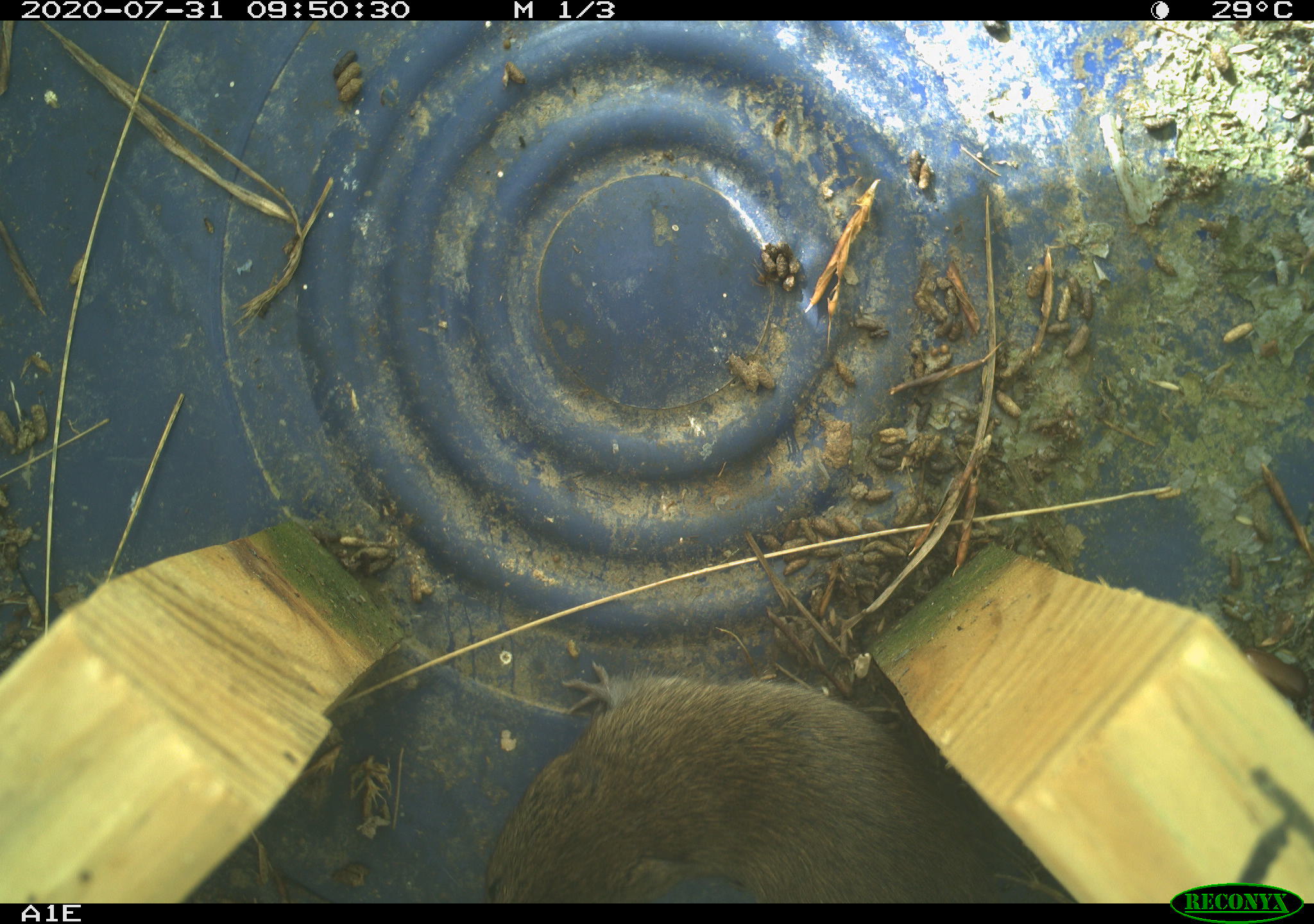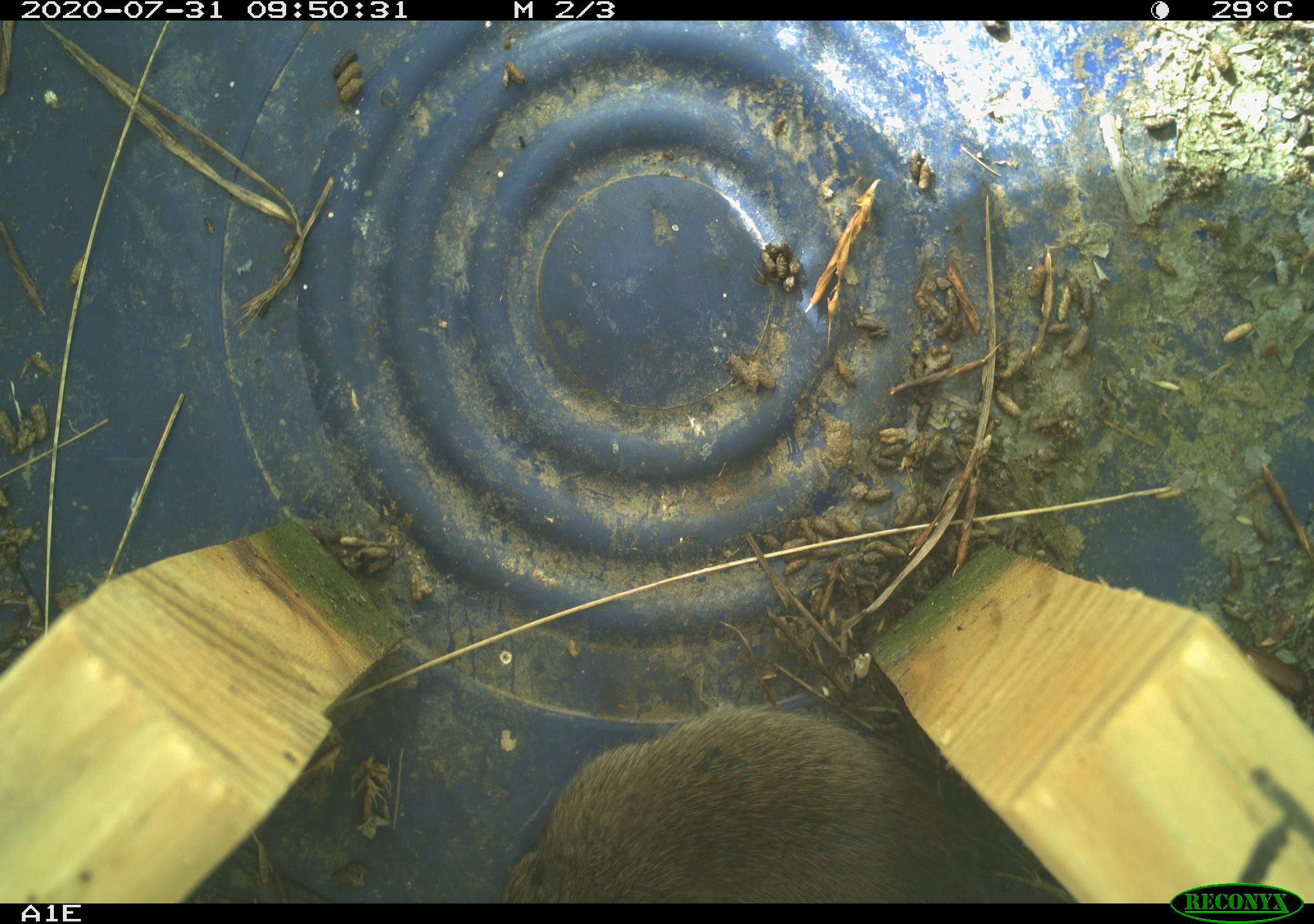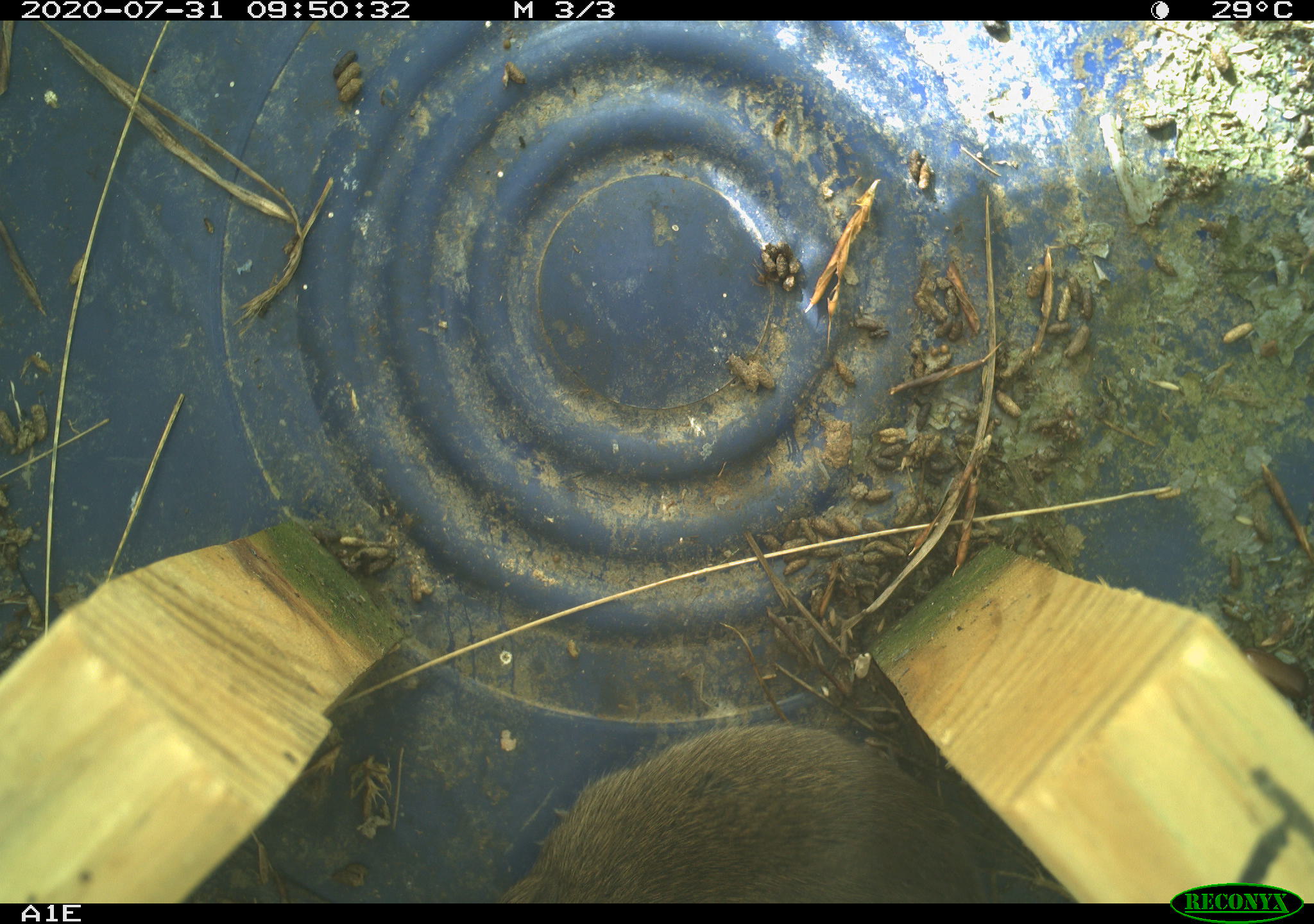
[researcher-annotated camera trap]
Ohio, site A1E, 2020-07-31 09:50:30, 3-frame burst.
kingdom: Animalia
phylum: Chordata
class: Mammalia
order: Rodentia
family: Cricetidae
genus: Microtus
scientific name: Microtus pennsylvanicus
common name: meadow vole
Meadow vole (Microtus pennsylvanicus).